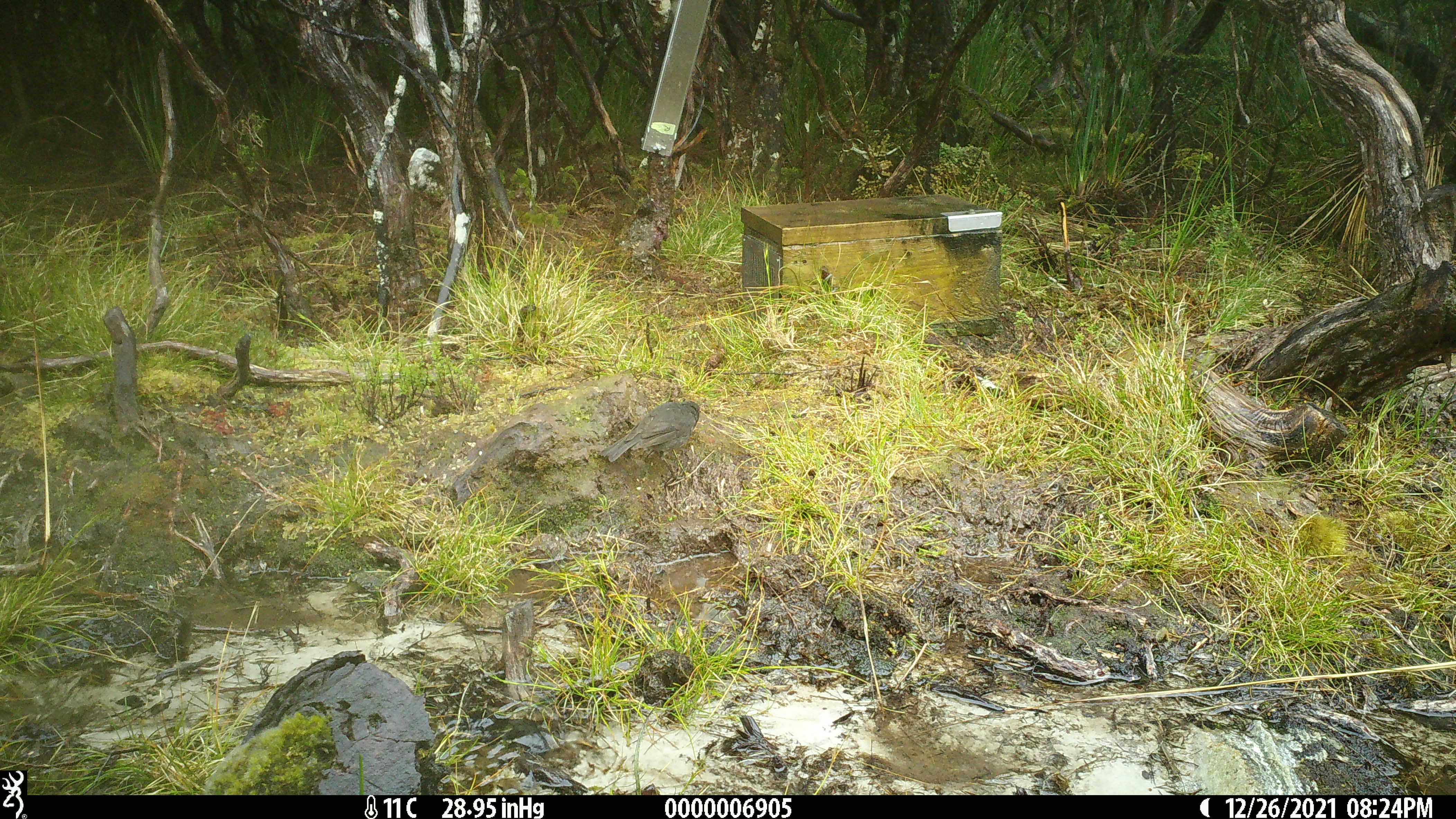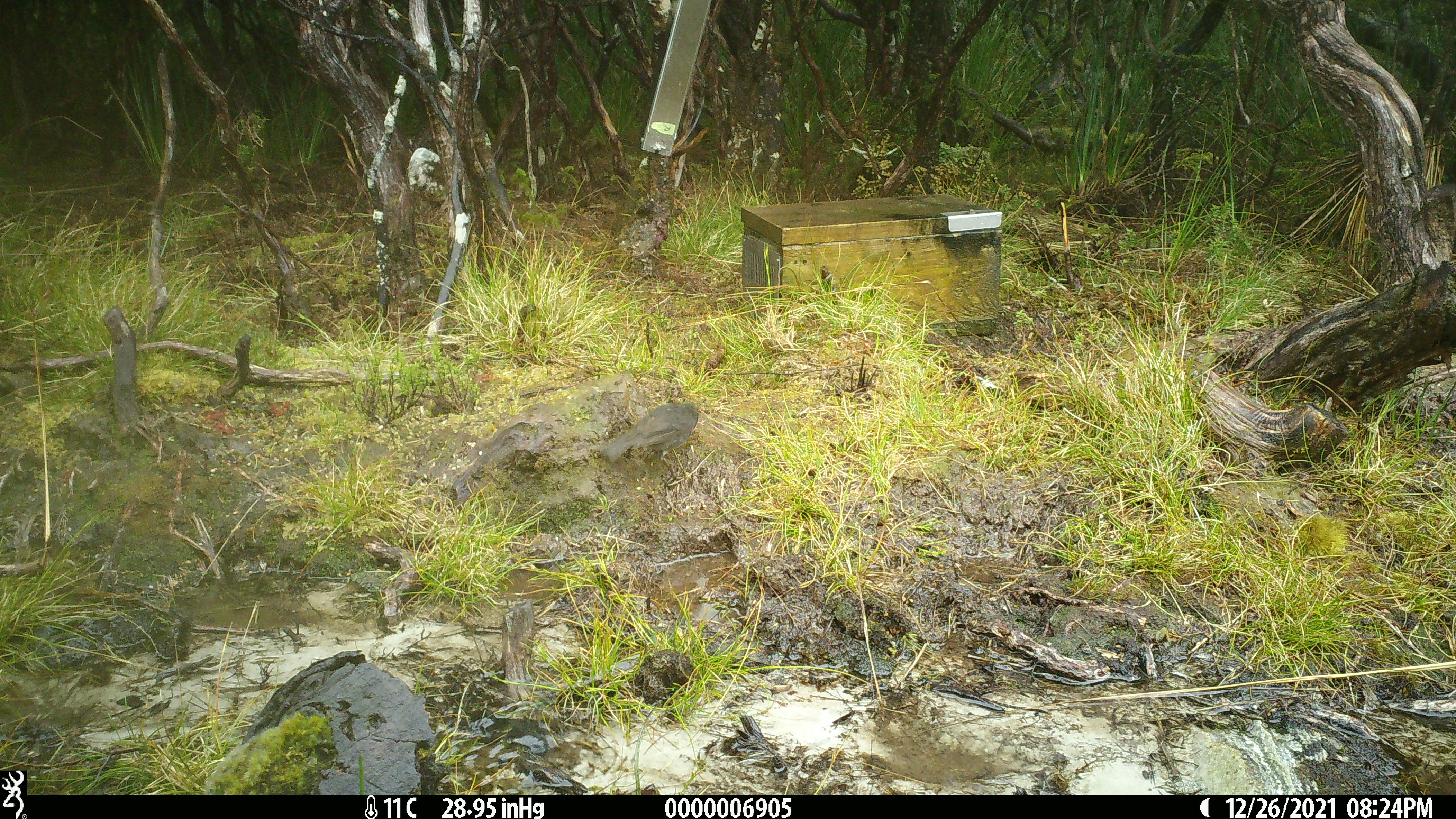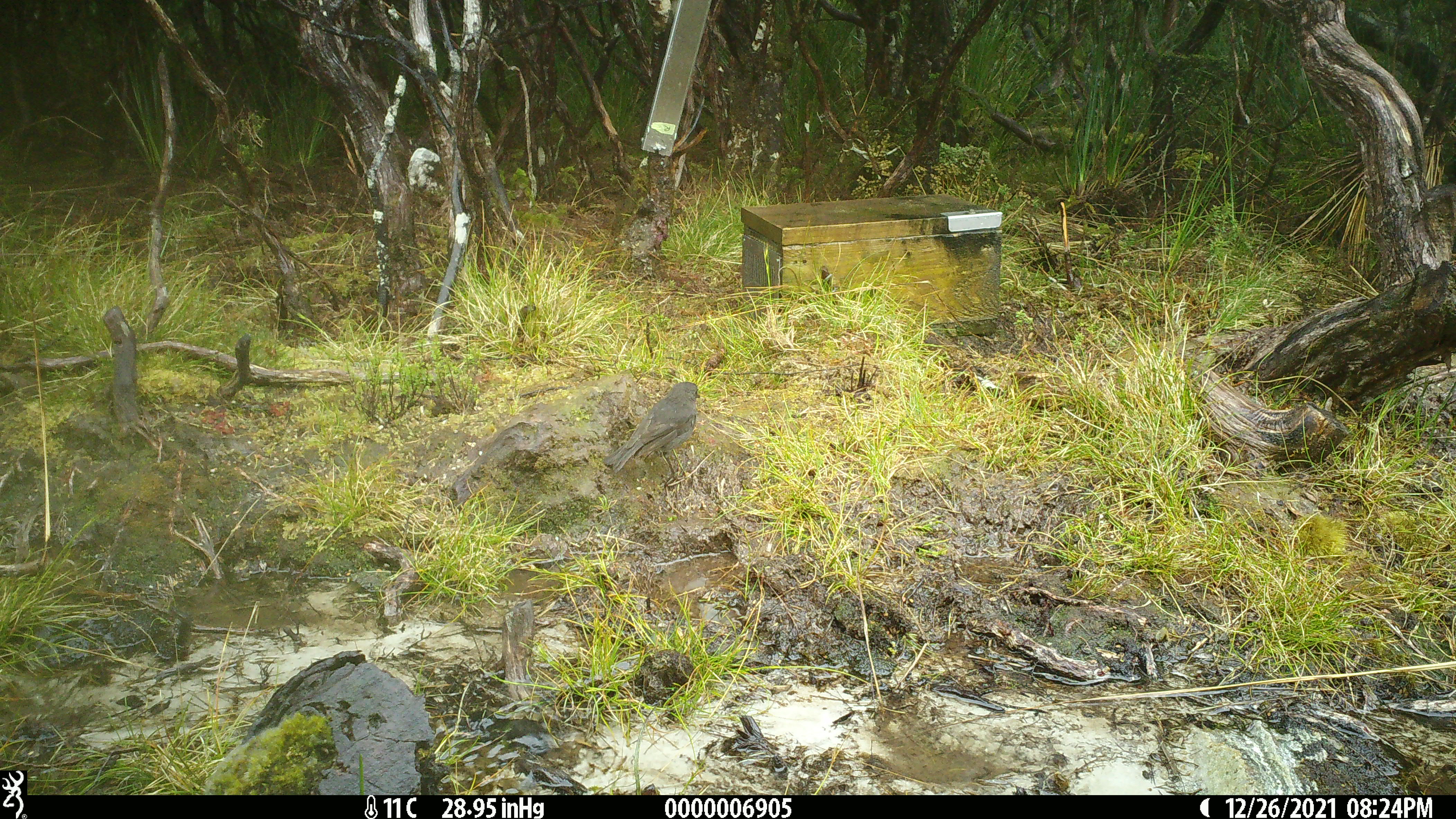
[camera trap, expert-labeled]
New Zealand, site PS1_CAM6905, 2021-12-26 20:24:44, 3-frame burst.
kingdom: Animalia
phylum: Chordata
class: Aves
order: Passeriformes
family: Petroicidae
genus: Petroica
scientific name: Petroica australis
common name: new zealand robin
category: robin